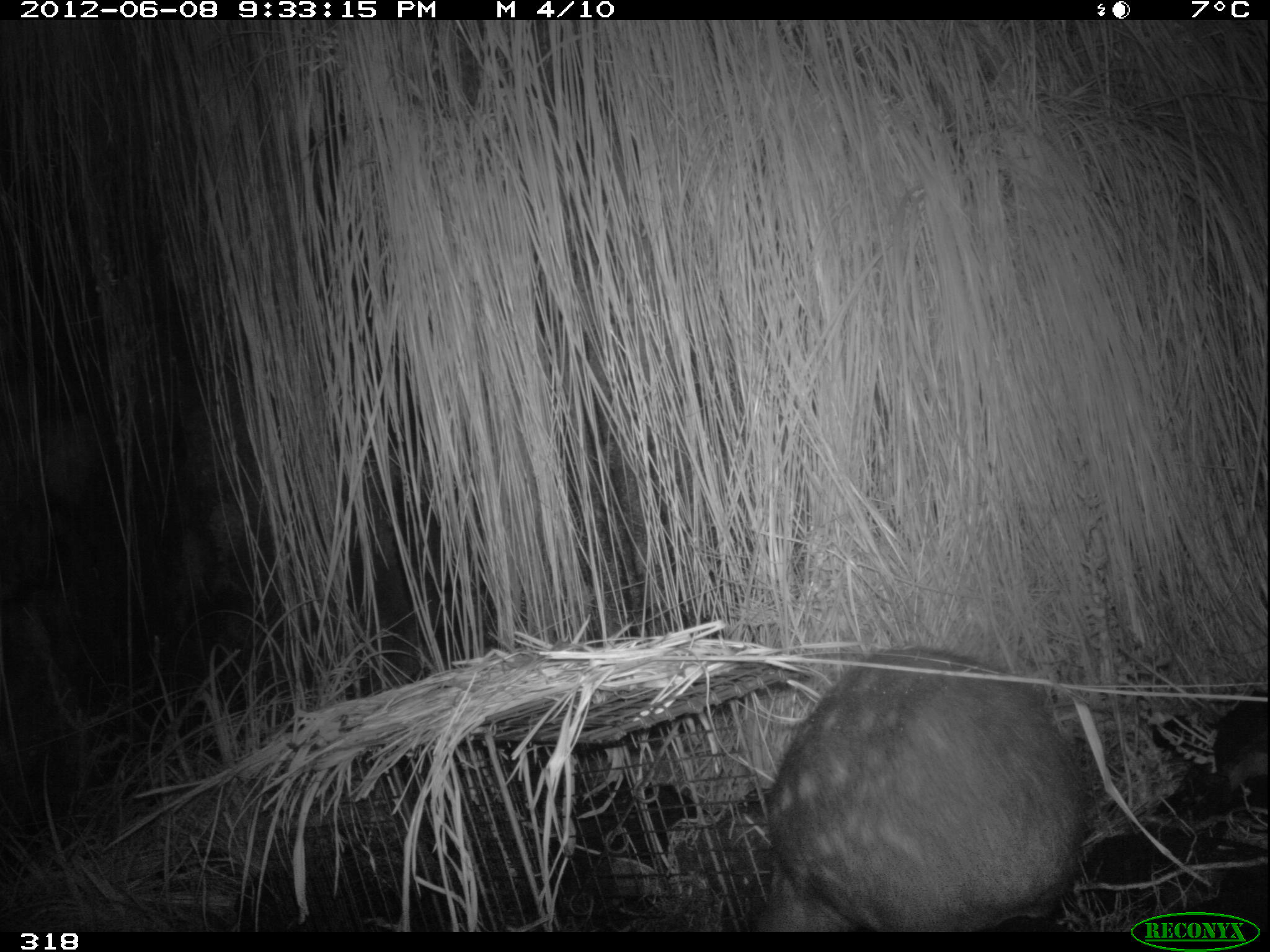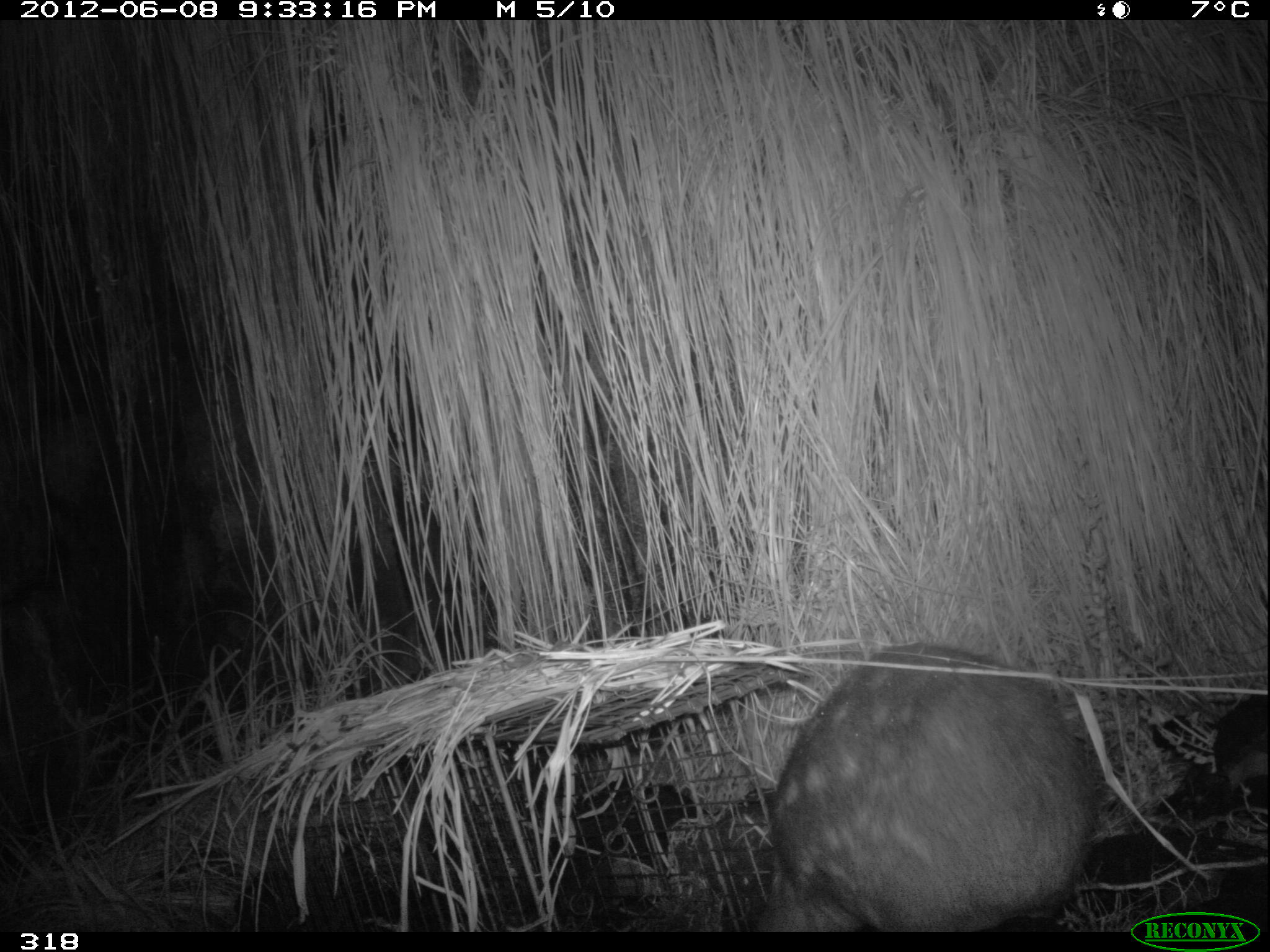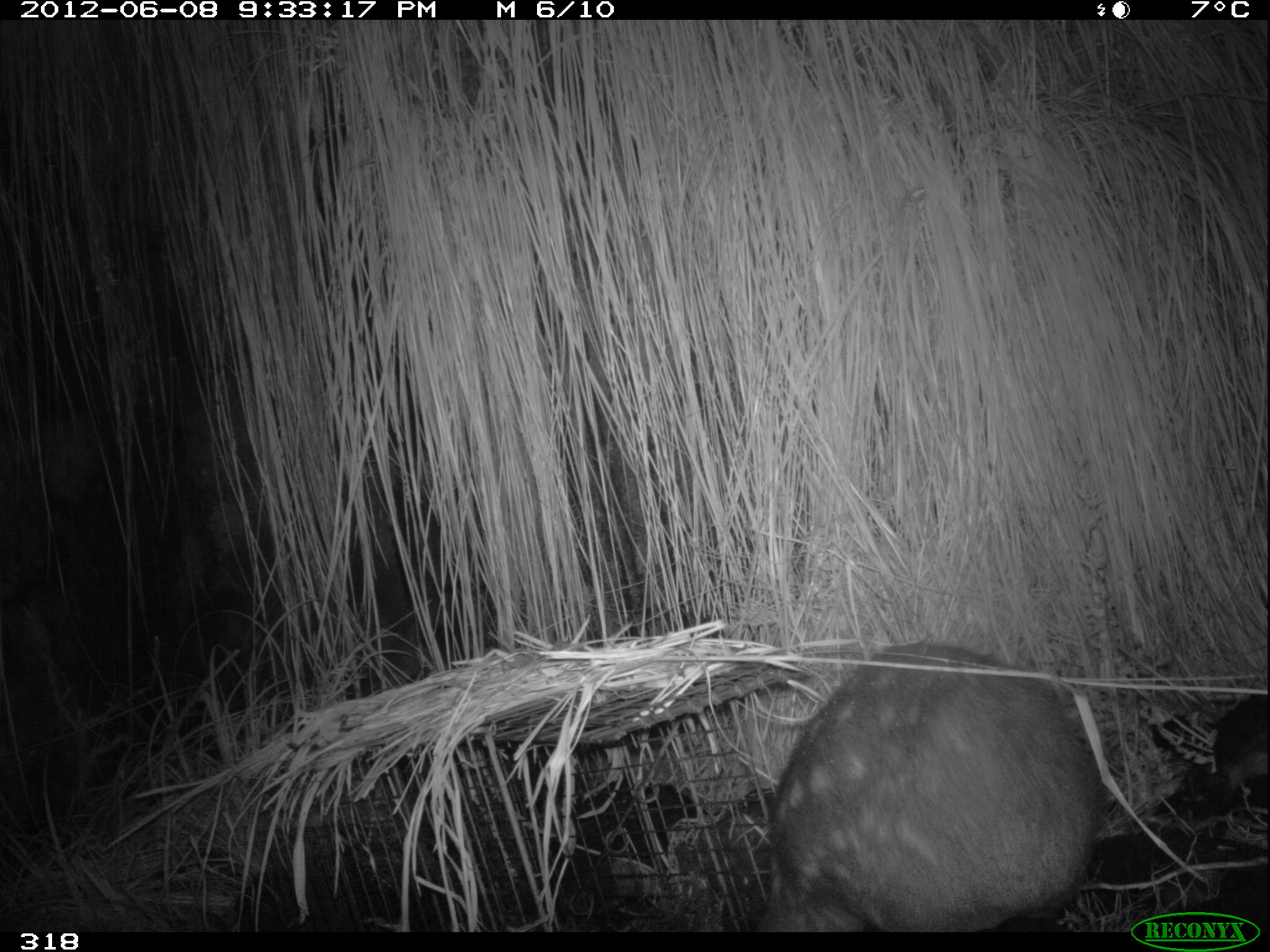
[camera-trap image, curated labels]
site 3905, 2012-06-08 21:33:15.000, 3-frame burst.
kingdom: Animalia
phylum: Chordata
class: Mammalia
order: Rodentia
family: Cuniculidae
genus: Cuniculus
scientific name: Cuniculus taczanowskii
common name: mountain paca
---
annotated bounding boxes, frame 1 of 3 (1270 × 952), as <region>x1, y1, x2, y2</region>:
cuniculus taczanowskii: <region>750, 643, 1089, 932</region>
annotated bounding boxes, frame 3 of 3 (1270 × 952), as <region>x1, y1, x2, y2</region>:
cuniculus taczanowskii: <region>756, 635, 1103, 932</region>